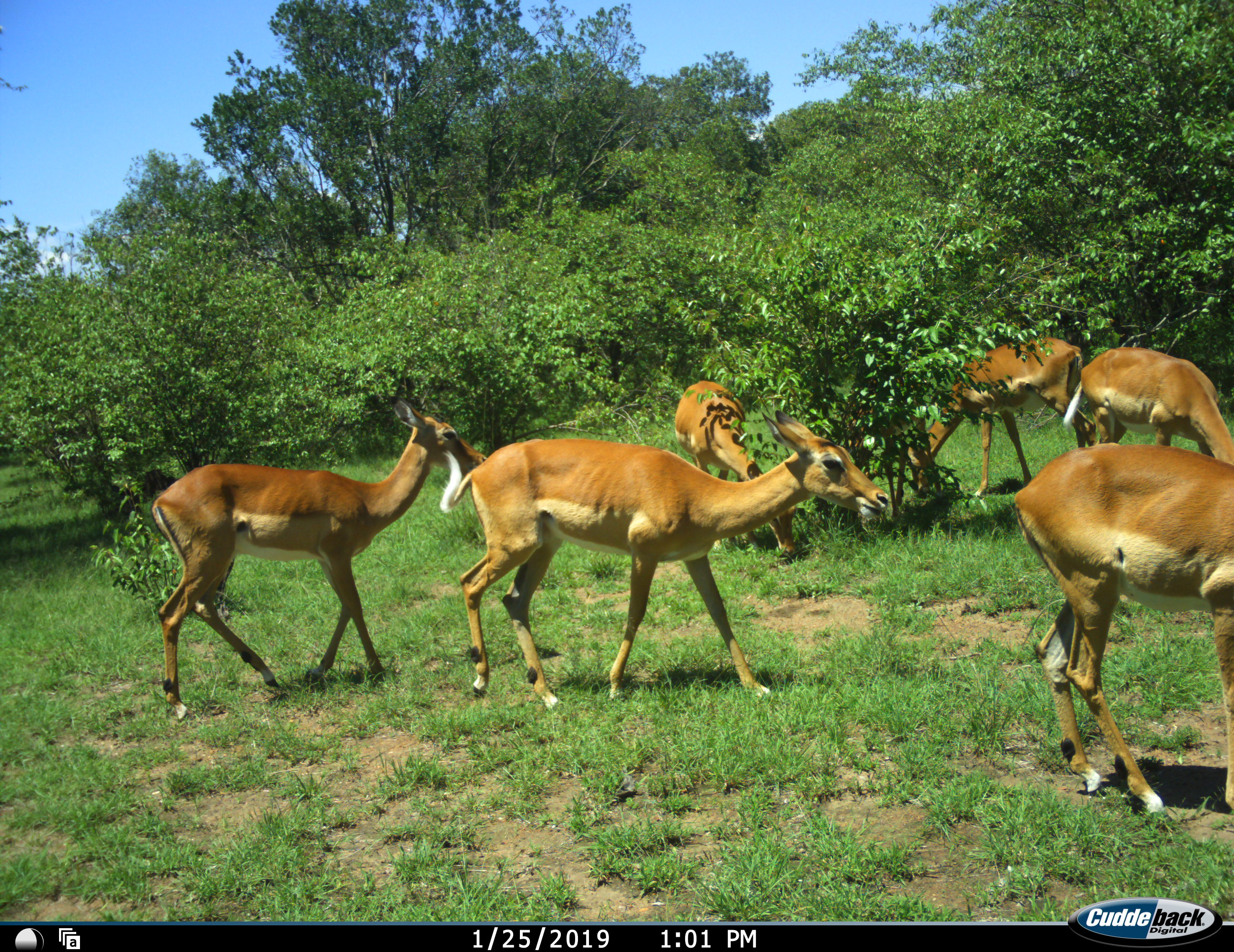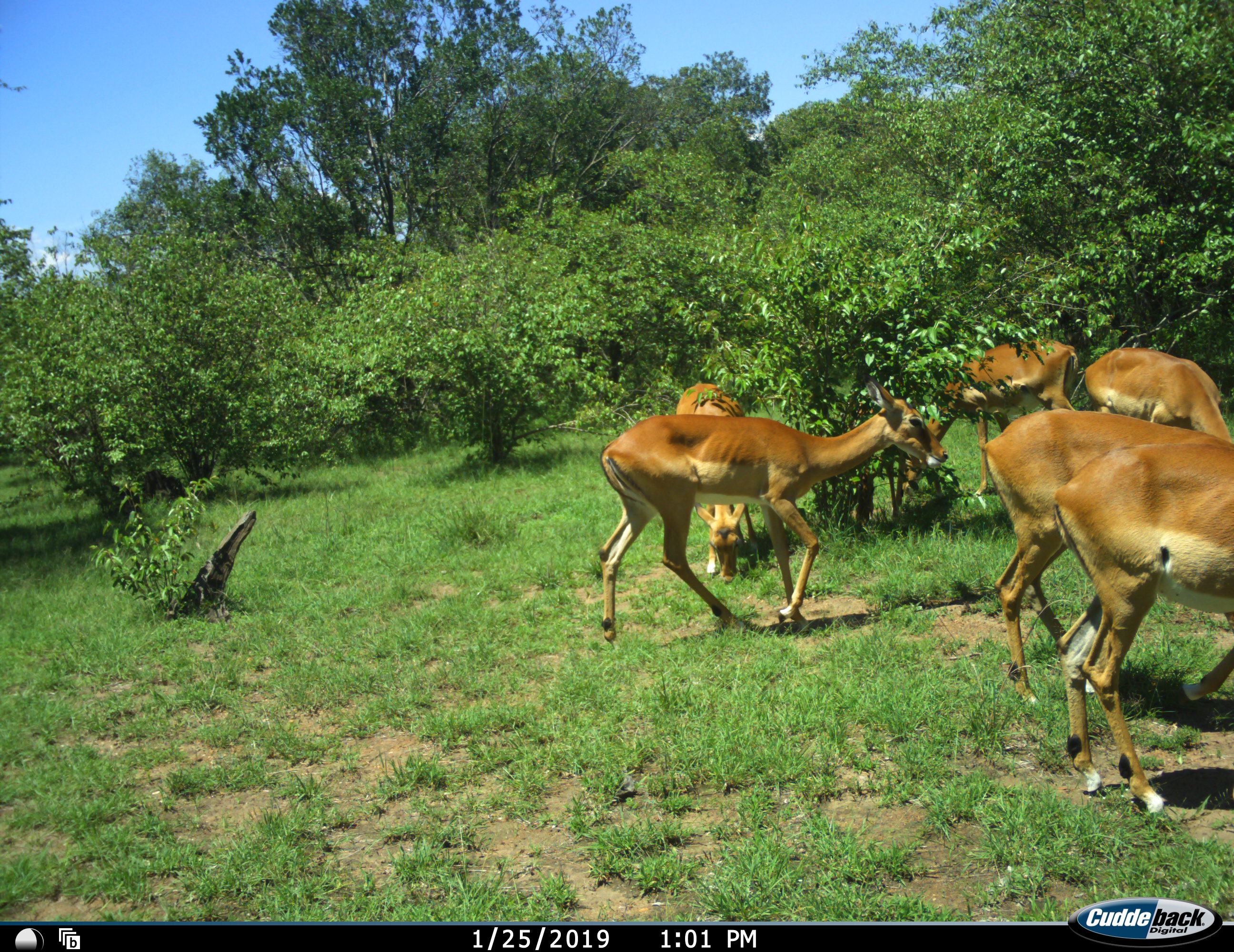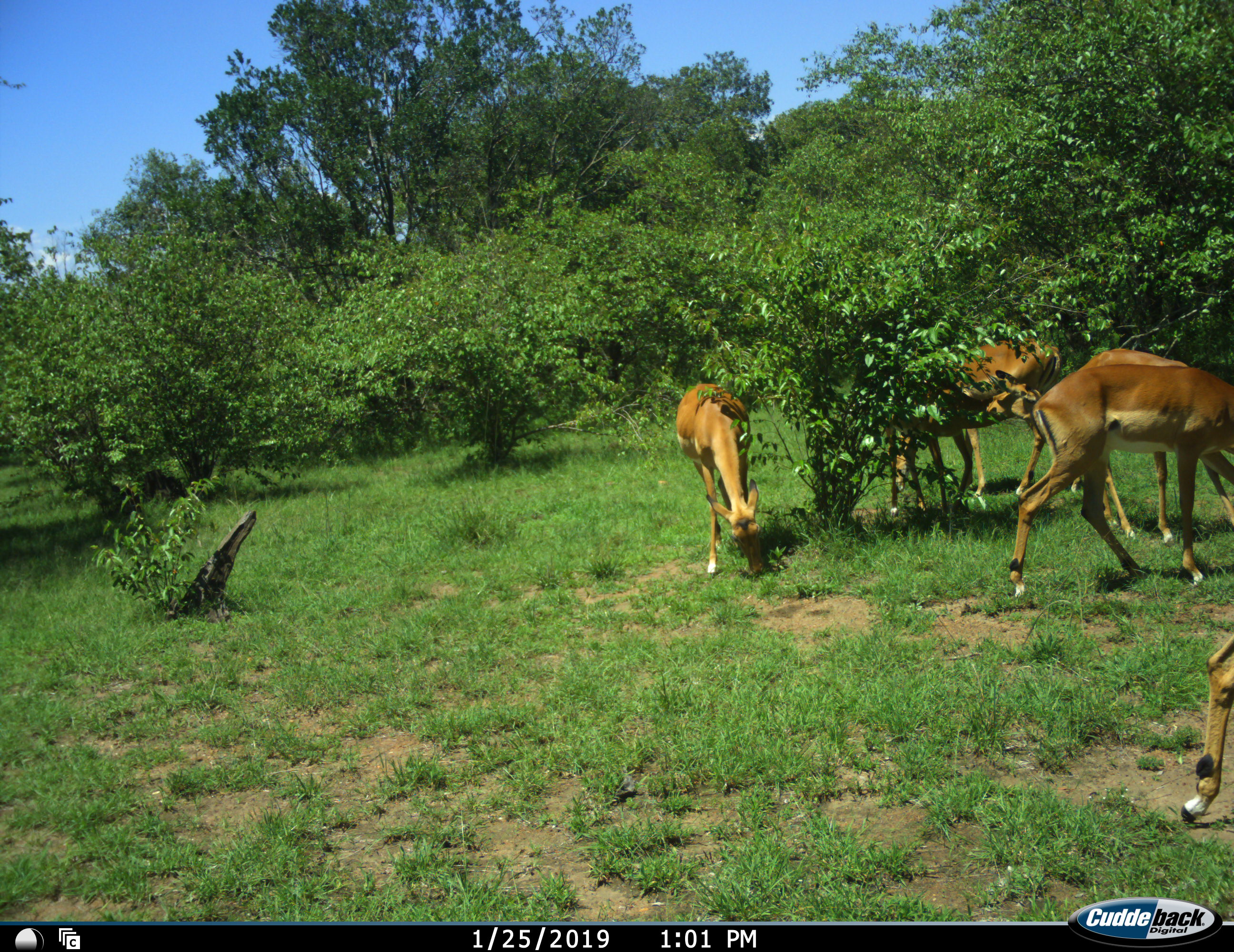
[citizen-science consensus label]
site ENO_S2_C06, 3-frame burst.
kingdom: Animalia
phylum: Chordata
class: Mammalia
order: Artiodactyla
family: Bovidae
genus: Aepyceros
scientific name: Aepyceros melampus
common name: impala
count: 6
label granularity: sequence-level